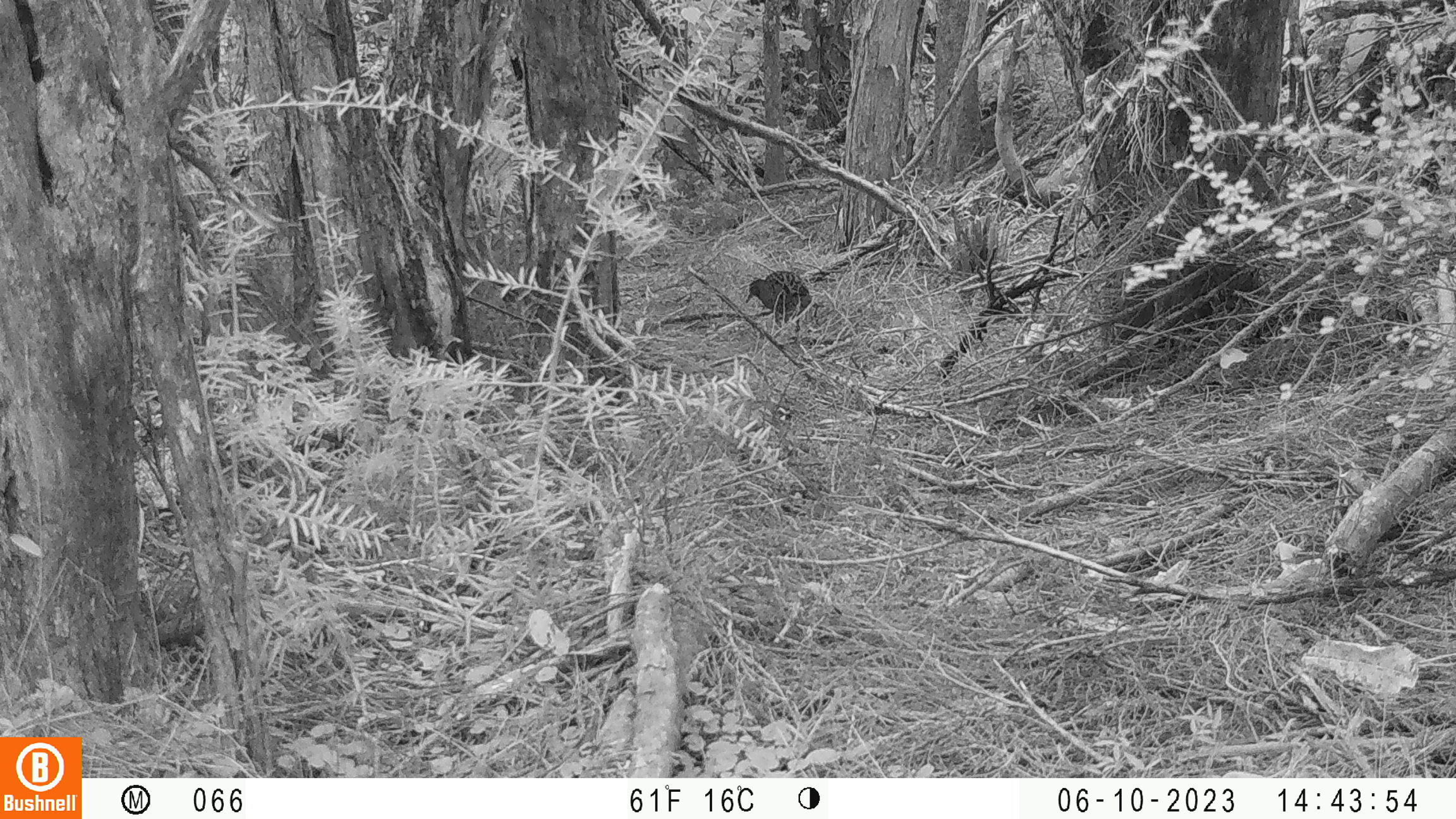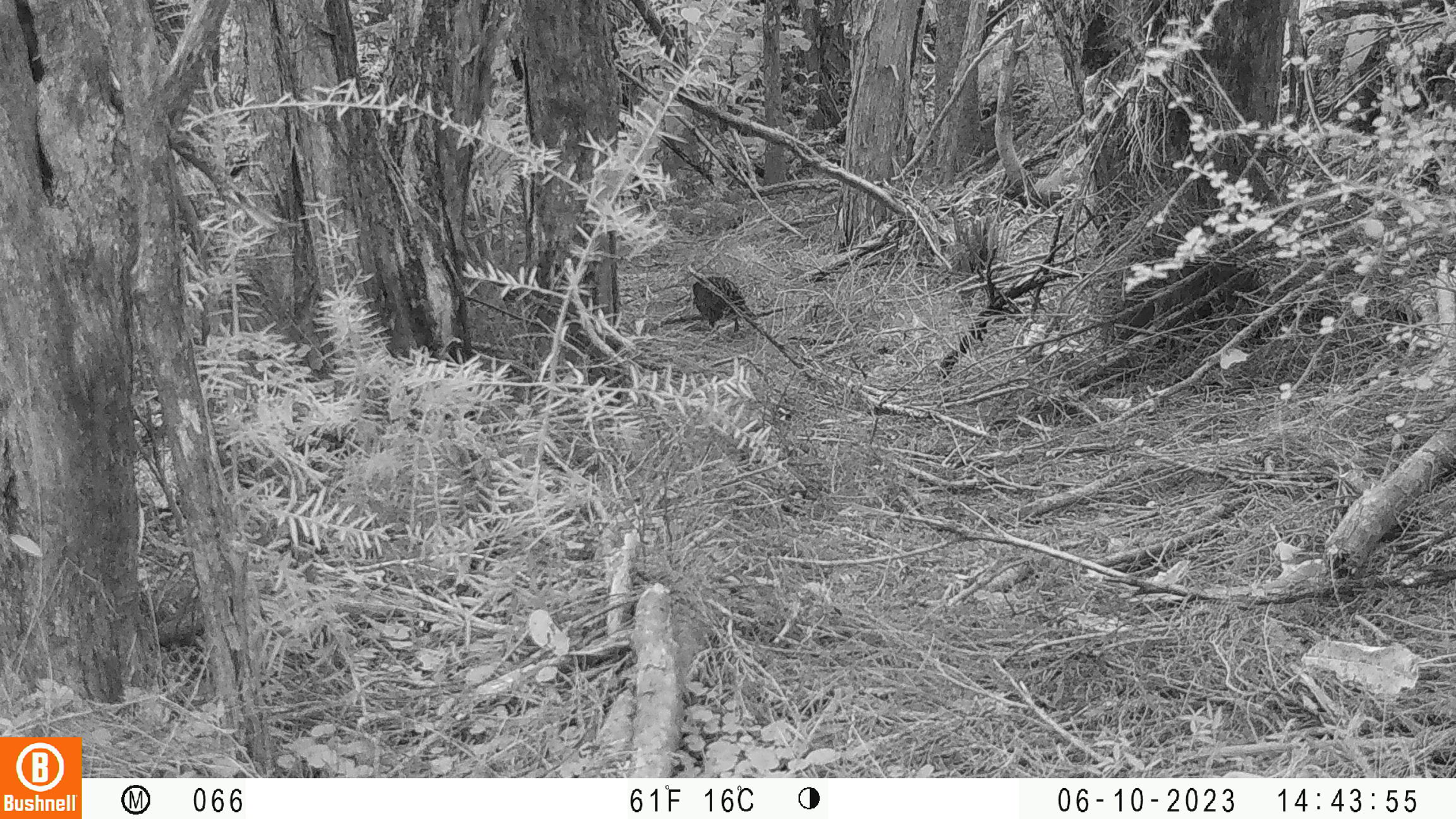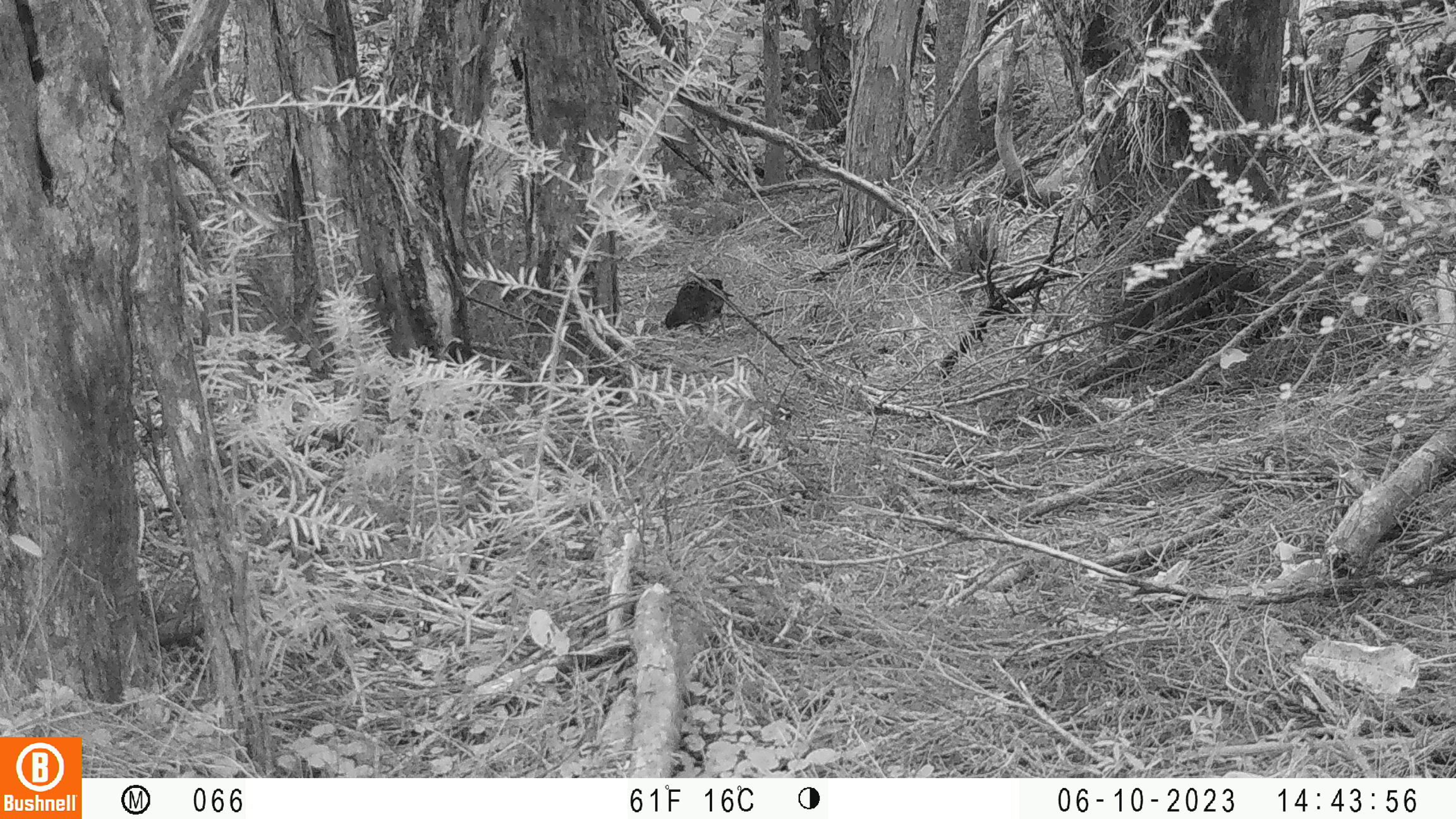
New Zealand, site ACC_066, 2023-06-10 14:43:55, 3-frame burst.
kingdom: Animalia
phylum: Chordata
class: Aves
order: Gruiformes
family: Rallidae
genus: Gallirallus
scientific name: Gallirallus philippensis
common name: buff-banded rail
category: banded rail